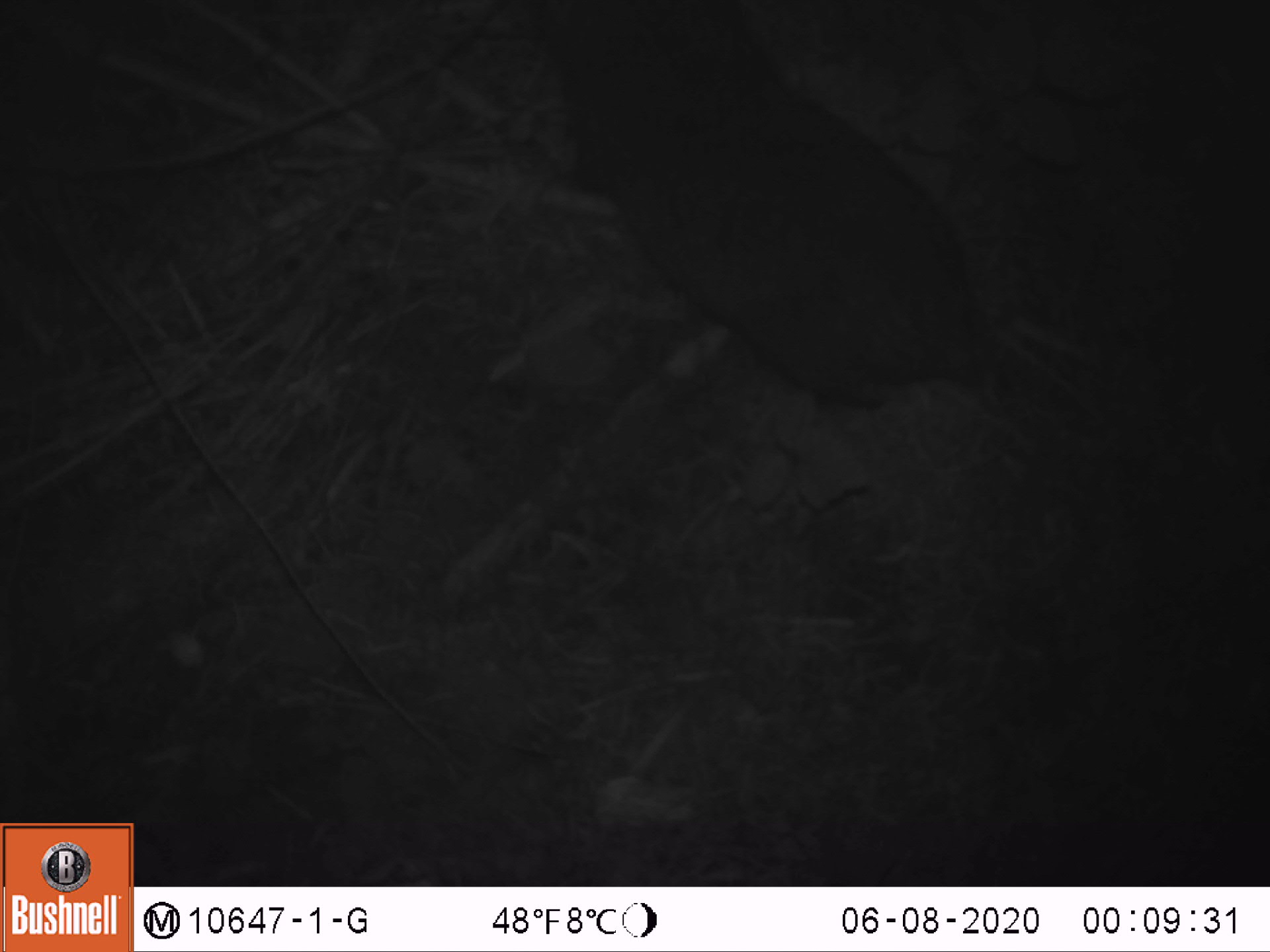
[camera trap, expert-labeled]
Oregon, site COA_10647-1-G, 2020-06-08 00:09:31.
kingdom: Animalia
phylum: Chordata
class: Mammalia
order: Rodentia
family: Aplodontiidae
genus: Aplodontia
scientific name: Aplodontia rufa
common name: mountain beaver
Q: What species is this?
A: Mountain beaver (Aplodontia rufa).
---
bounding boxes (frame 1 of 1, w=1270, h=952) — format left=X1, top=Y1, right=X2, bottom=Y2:
mountain beaver: left=534, top=5, right=1015, bottom=419